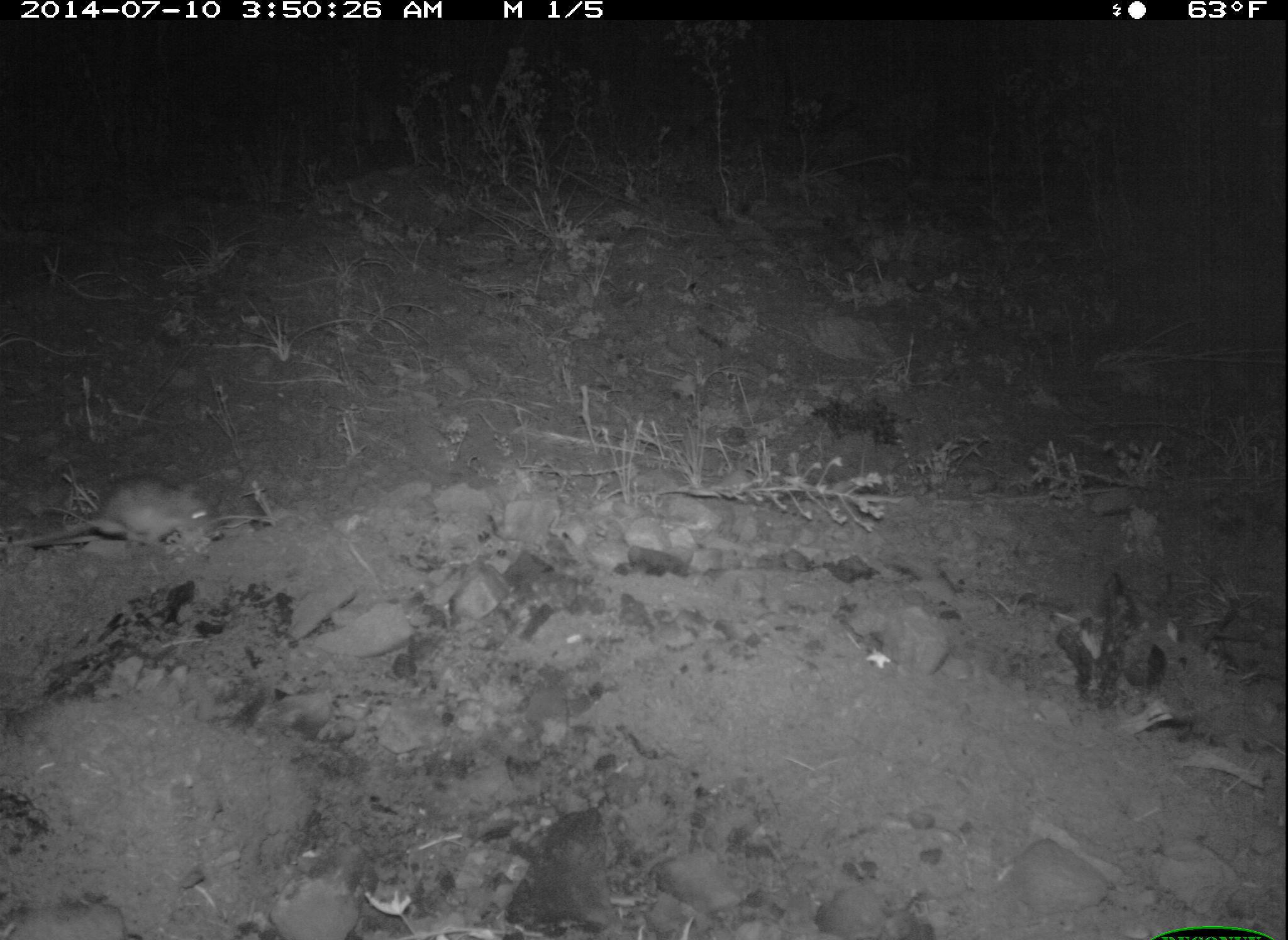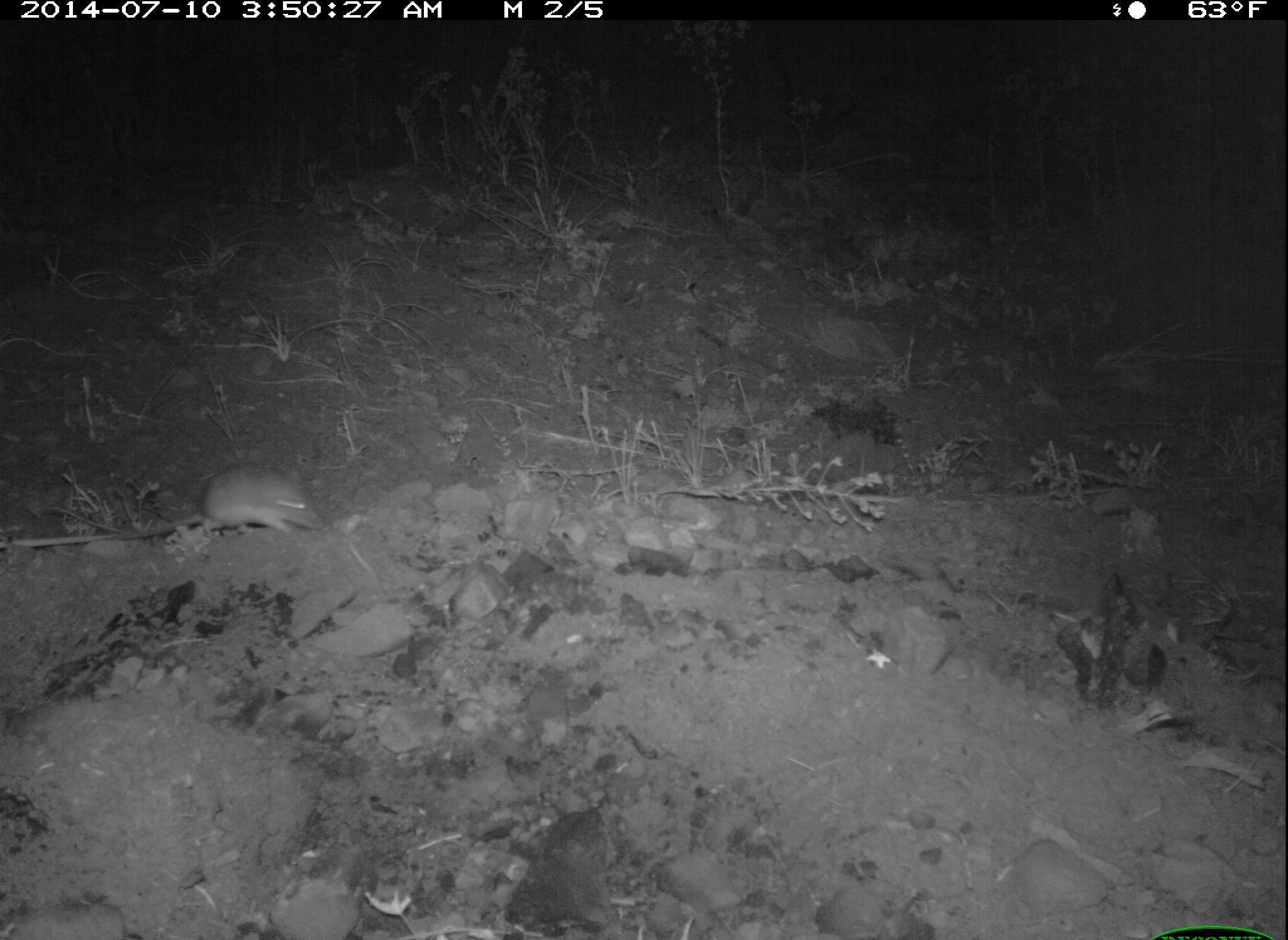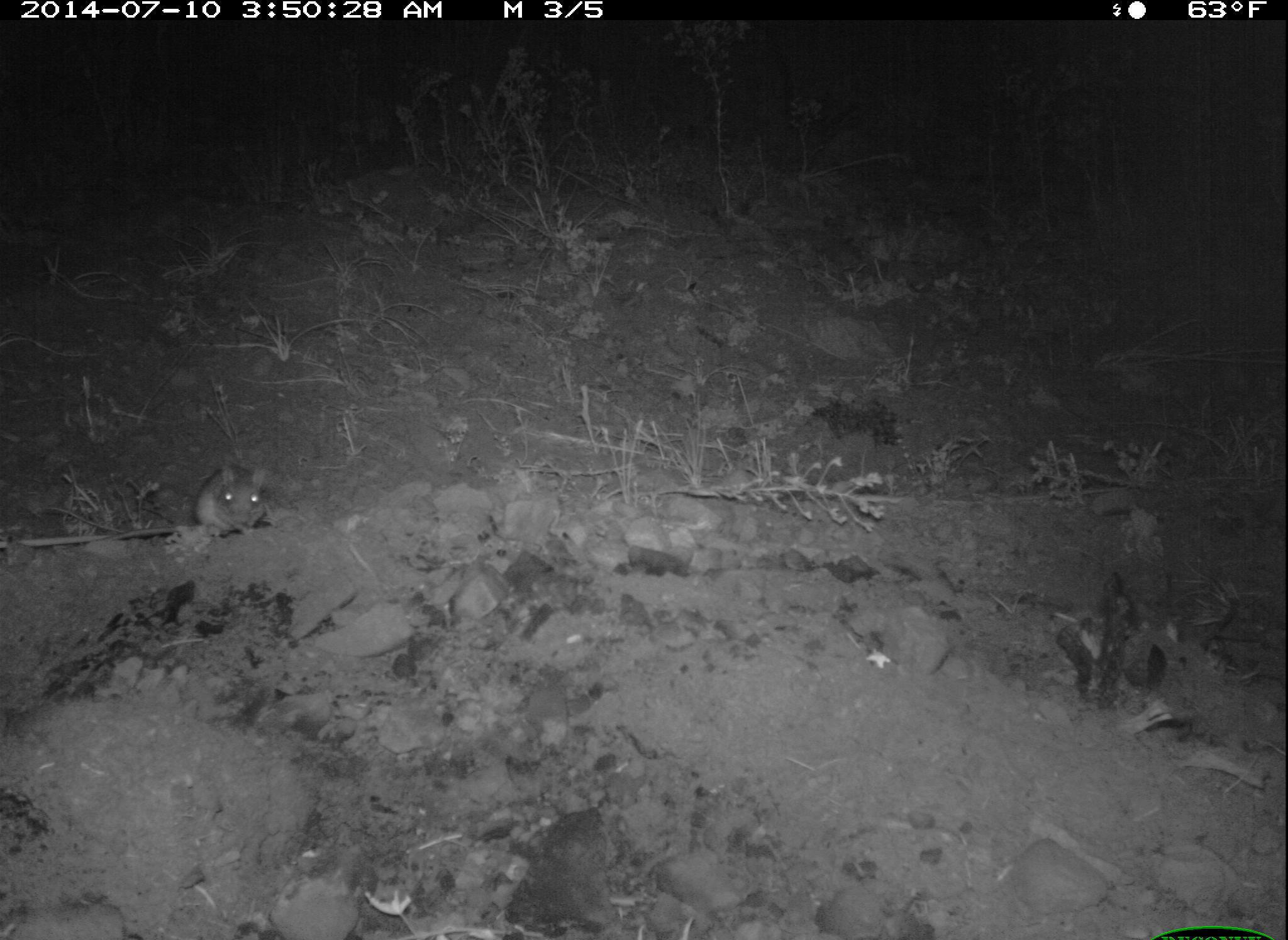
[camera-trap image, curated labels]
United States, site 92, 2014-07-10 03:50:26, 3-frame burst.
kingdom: Animalia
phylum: Chordata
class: Mammalia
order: Rodentia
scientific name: Rodentia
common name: rodent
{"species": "rodent (Rodentia)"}